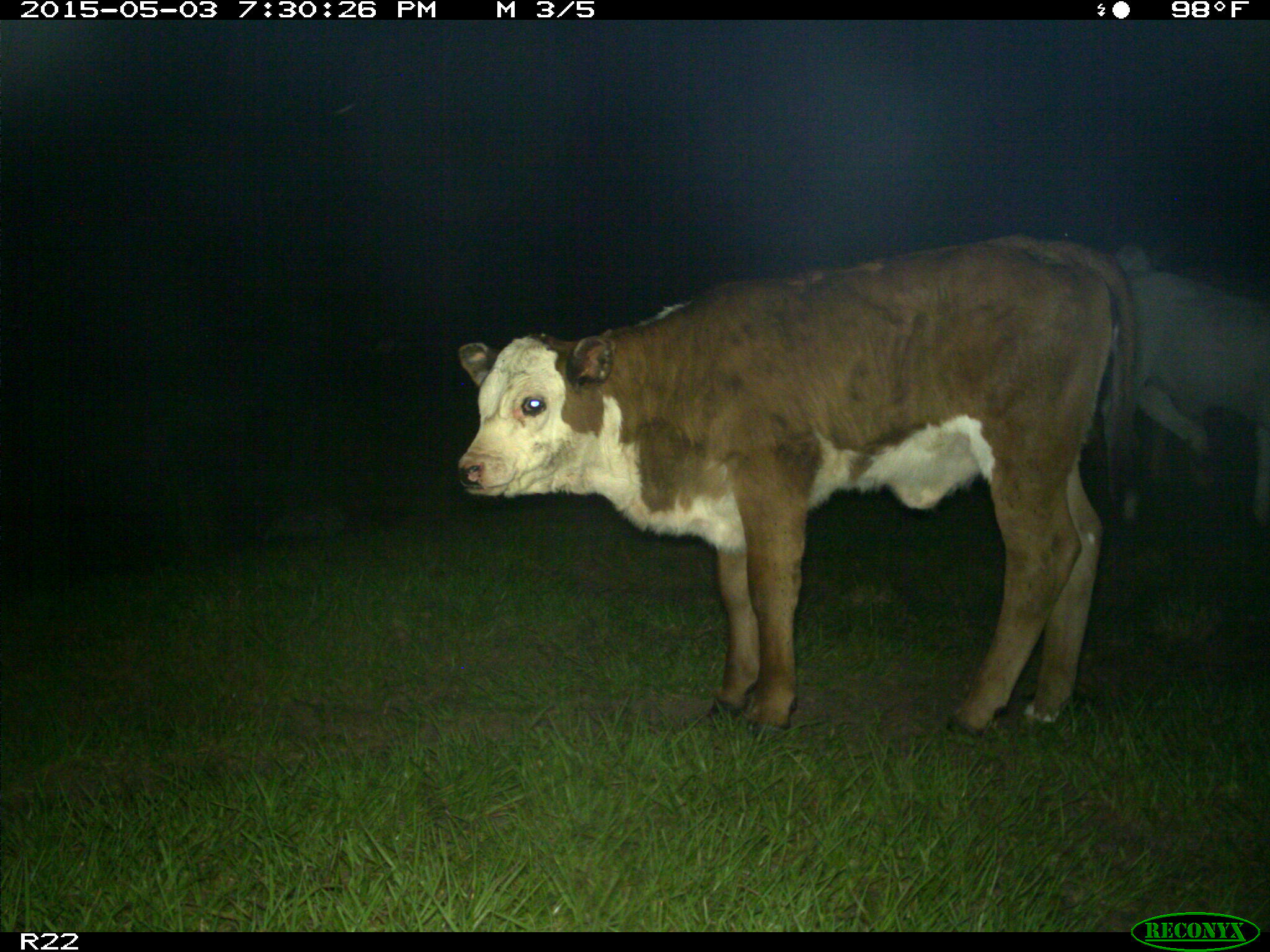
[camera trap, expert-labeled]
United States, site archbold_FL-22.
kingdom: Animalia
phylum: Chordata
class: Mammalia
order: Artiodactyla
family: Bovidae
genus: Bos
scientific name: Bos taurus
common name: domestic cow